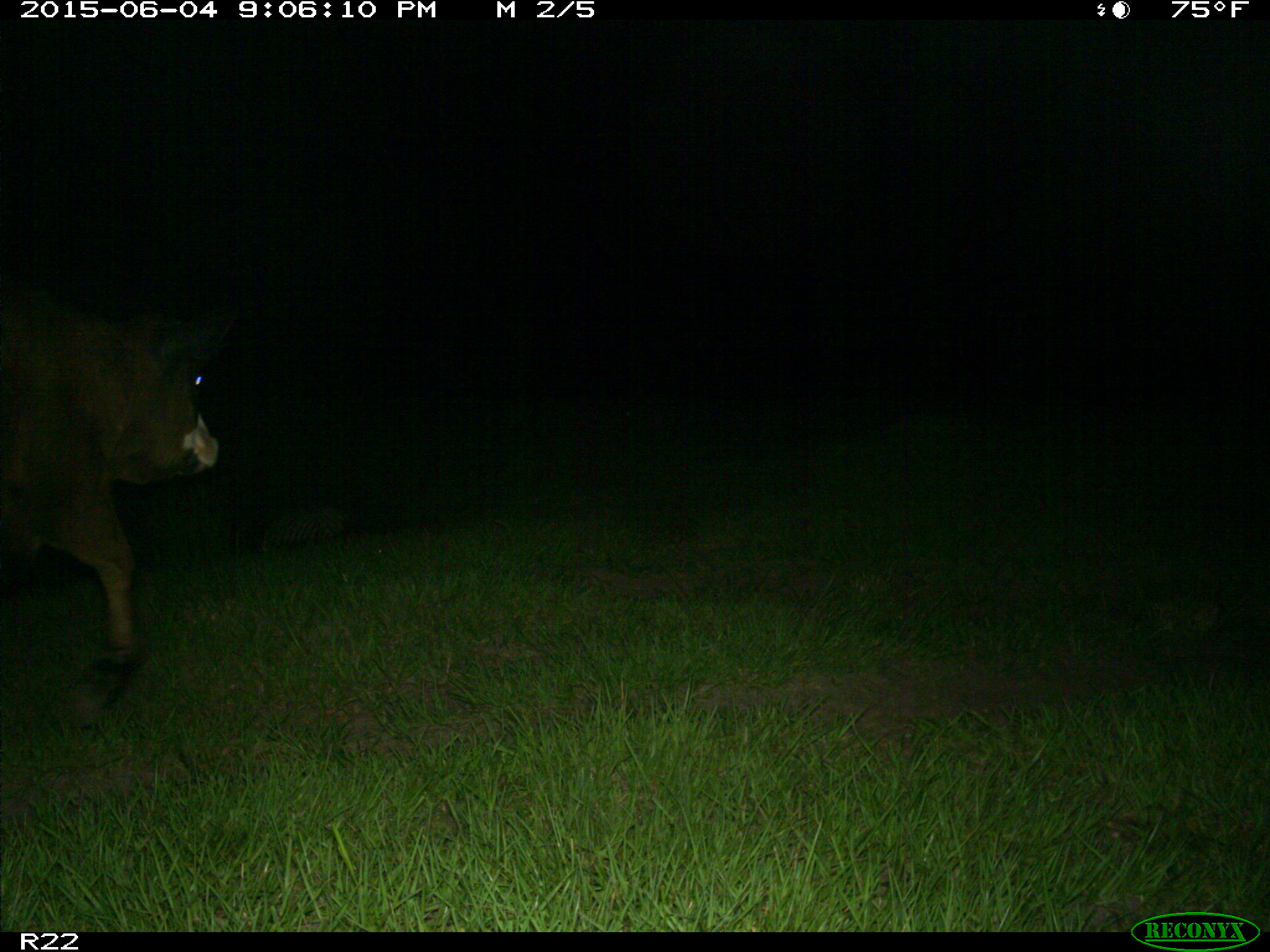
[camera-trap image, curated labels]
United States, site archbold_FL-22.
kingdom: Animalia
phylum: Chordata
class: Mammalia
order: Artiodactyla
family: Bovidae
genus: Bos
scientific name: Bos taurus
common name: domestic cow